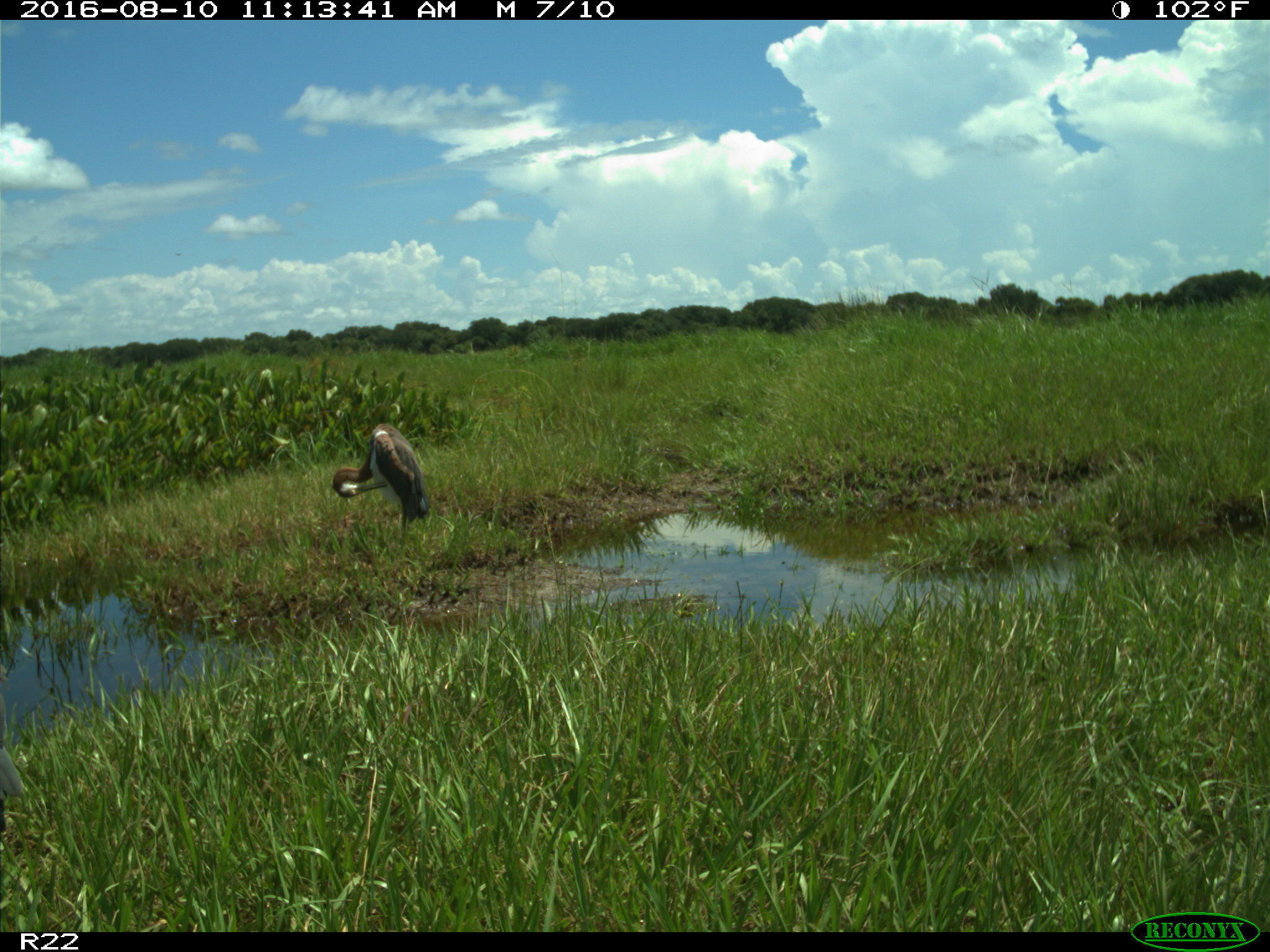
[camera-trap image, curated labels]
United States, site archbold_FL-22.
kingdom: Animalia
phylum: Chordata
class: Aves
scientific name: Aves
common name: birds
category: unidentified bird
Unidentified bird (birds) (Aves).